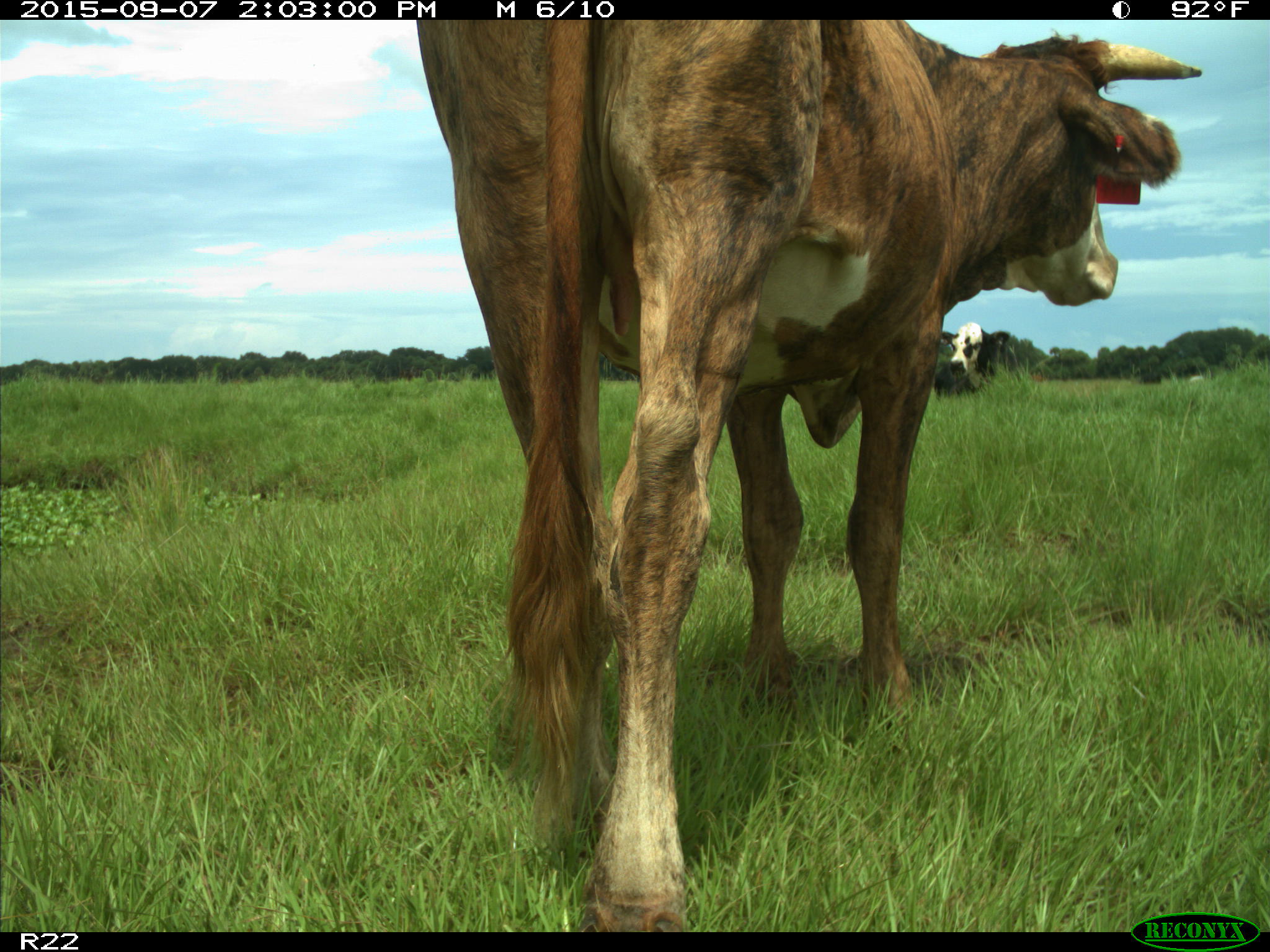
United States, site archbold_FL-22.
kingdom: Animalia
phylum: Chordata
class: Mammalia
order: Artiodactyla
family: Bovidae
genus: Bos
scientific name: Bos taurus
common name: domestic cow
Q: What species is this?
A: Bos taurus (domestic cow).